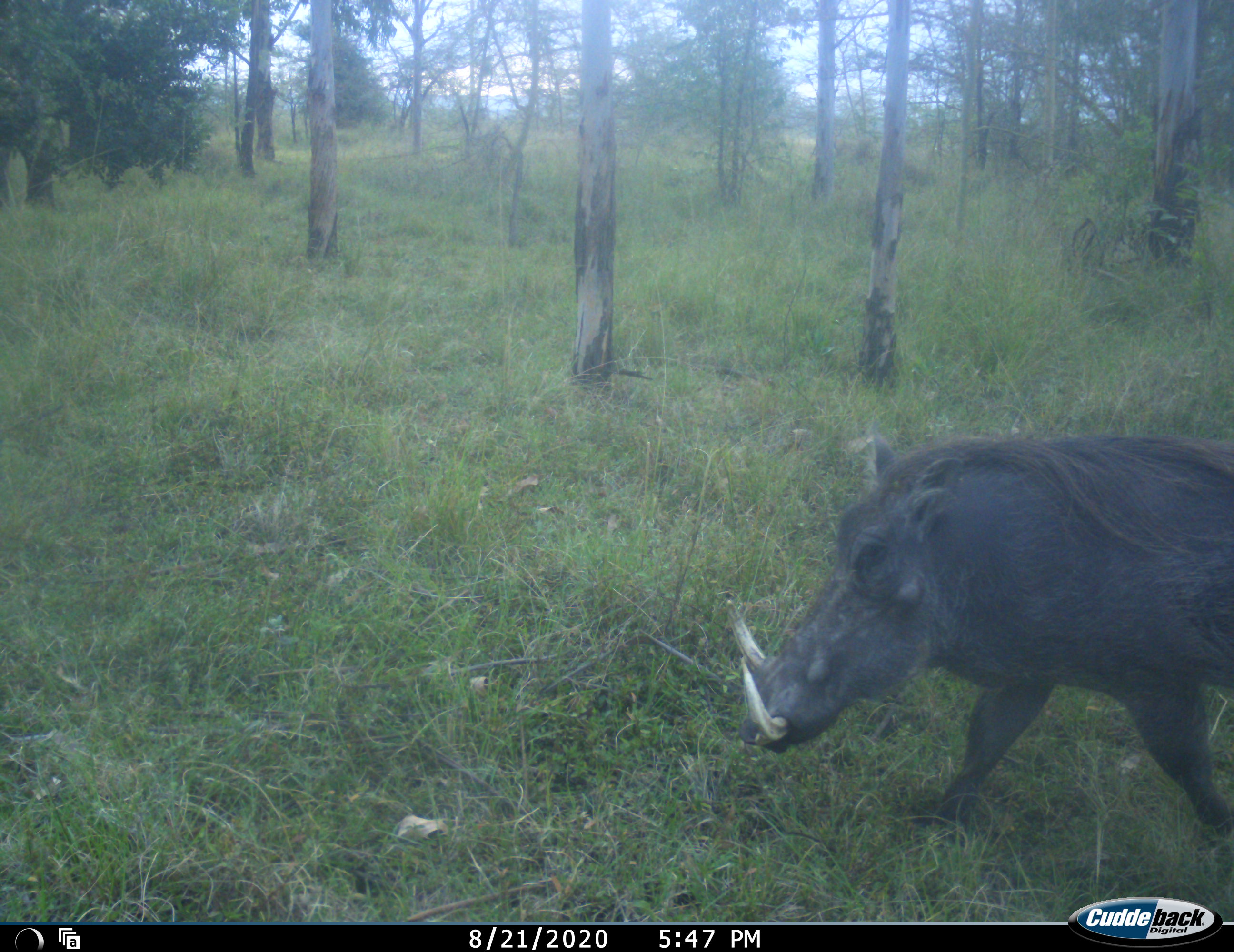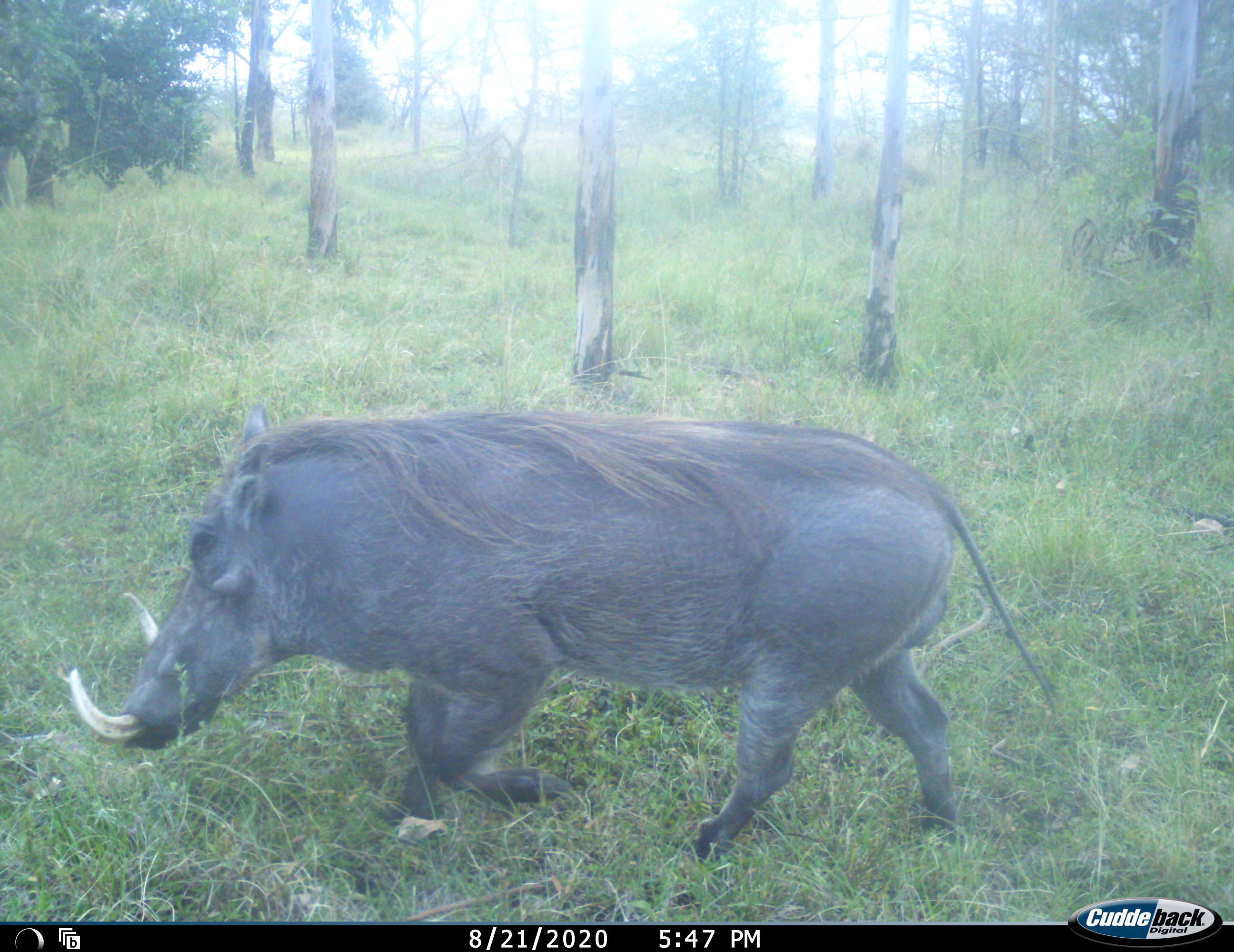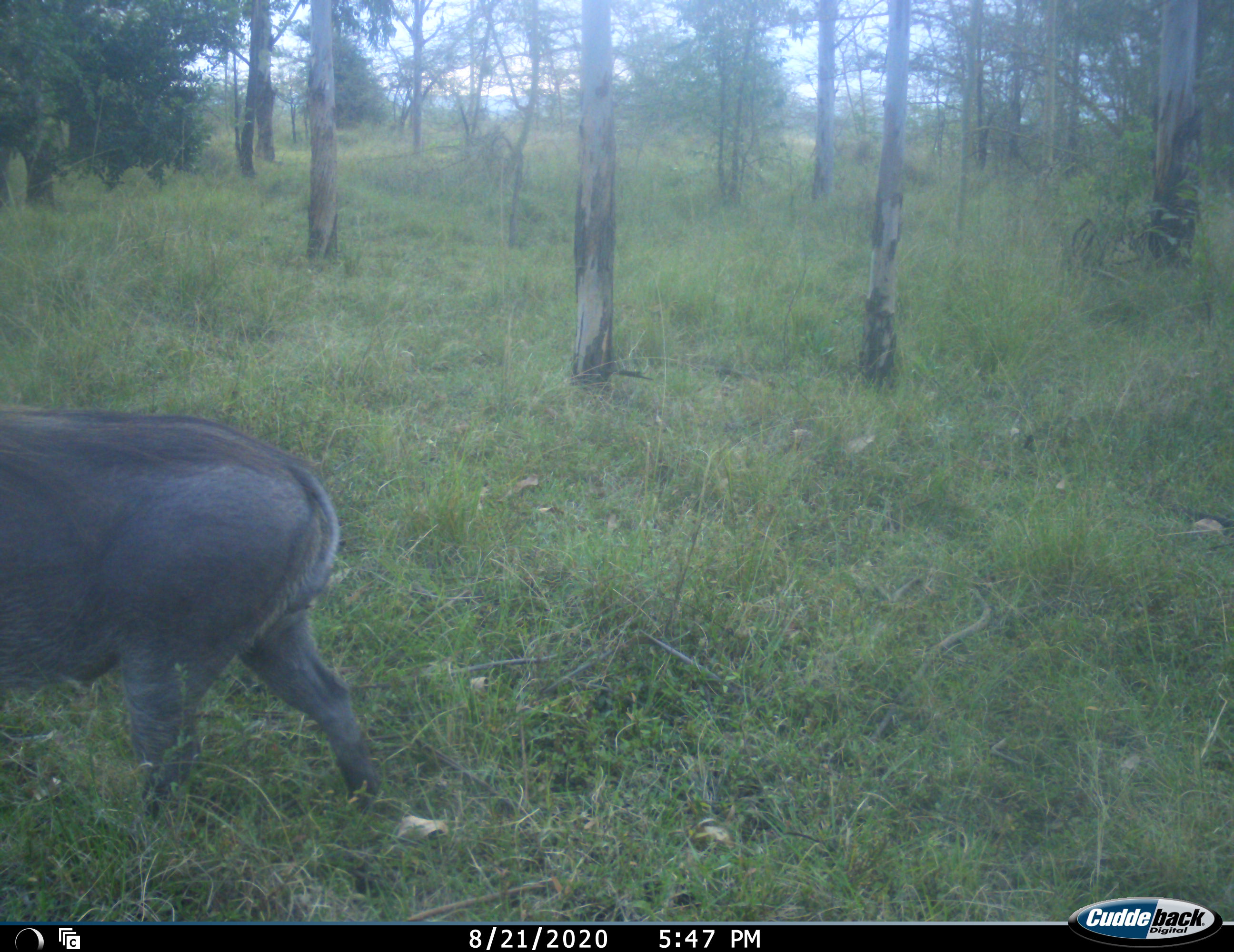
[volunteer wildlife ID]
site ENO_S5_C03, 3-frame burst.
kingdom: Animalia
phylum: Chordata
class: Mammalia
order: Artiodactyla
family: Suidae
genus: Phacochoerus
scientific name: Phacochoerus africanus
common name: warthog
Warthog (Phacochoerus africanus), count 1. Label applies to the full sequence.